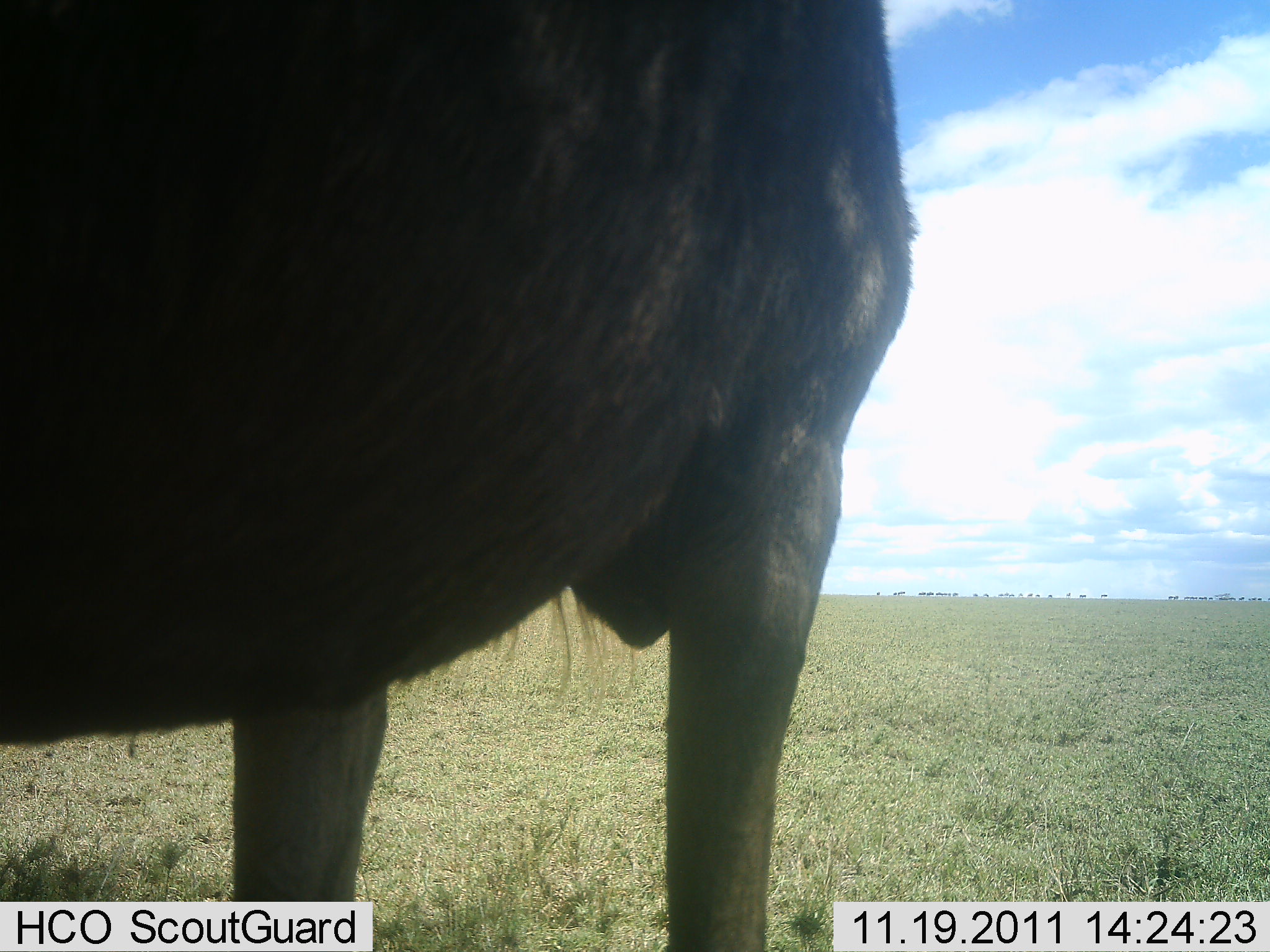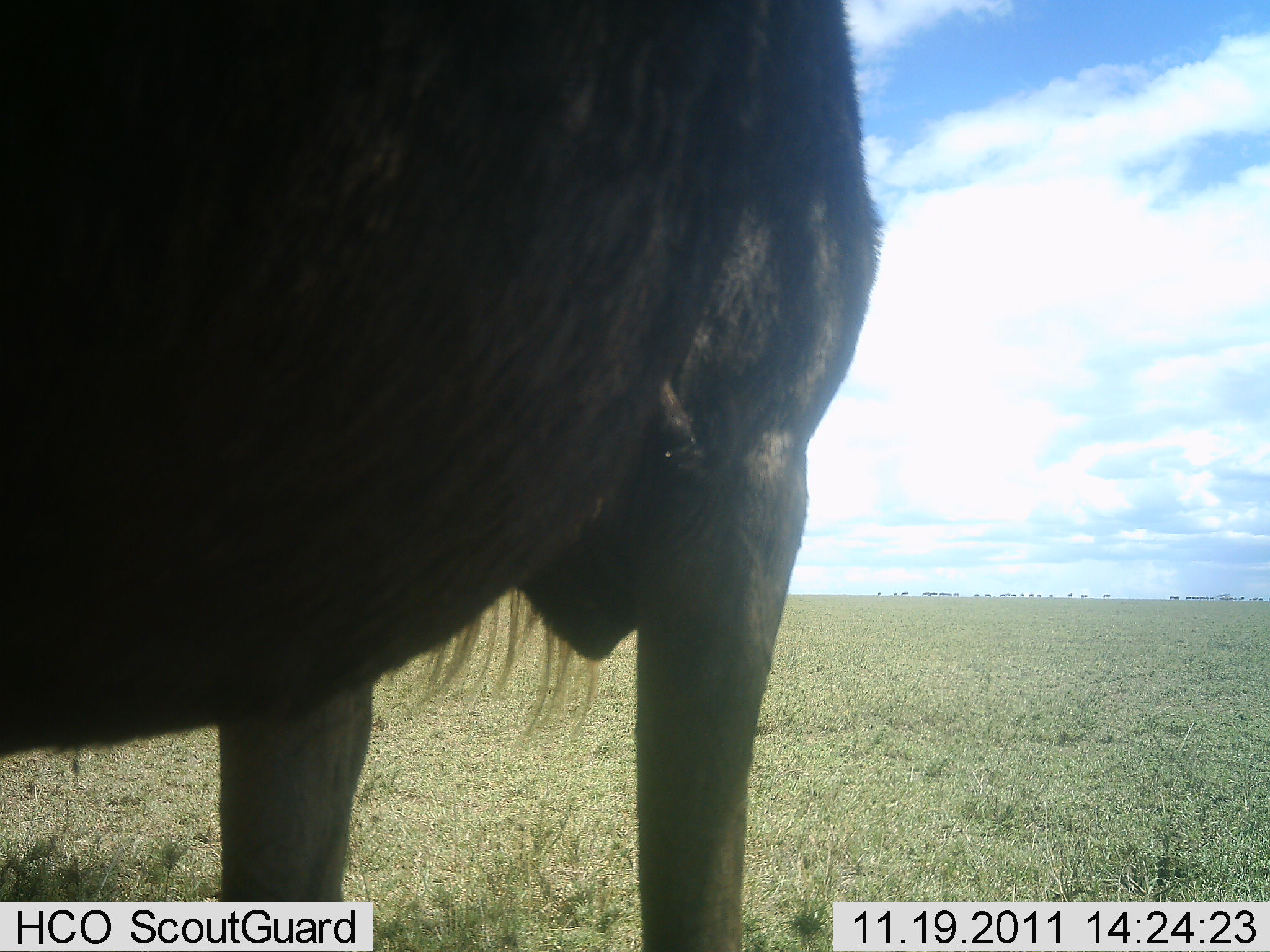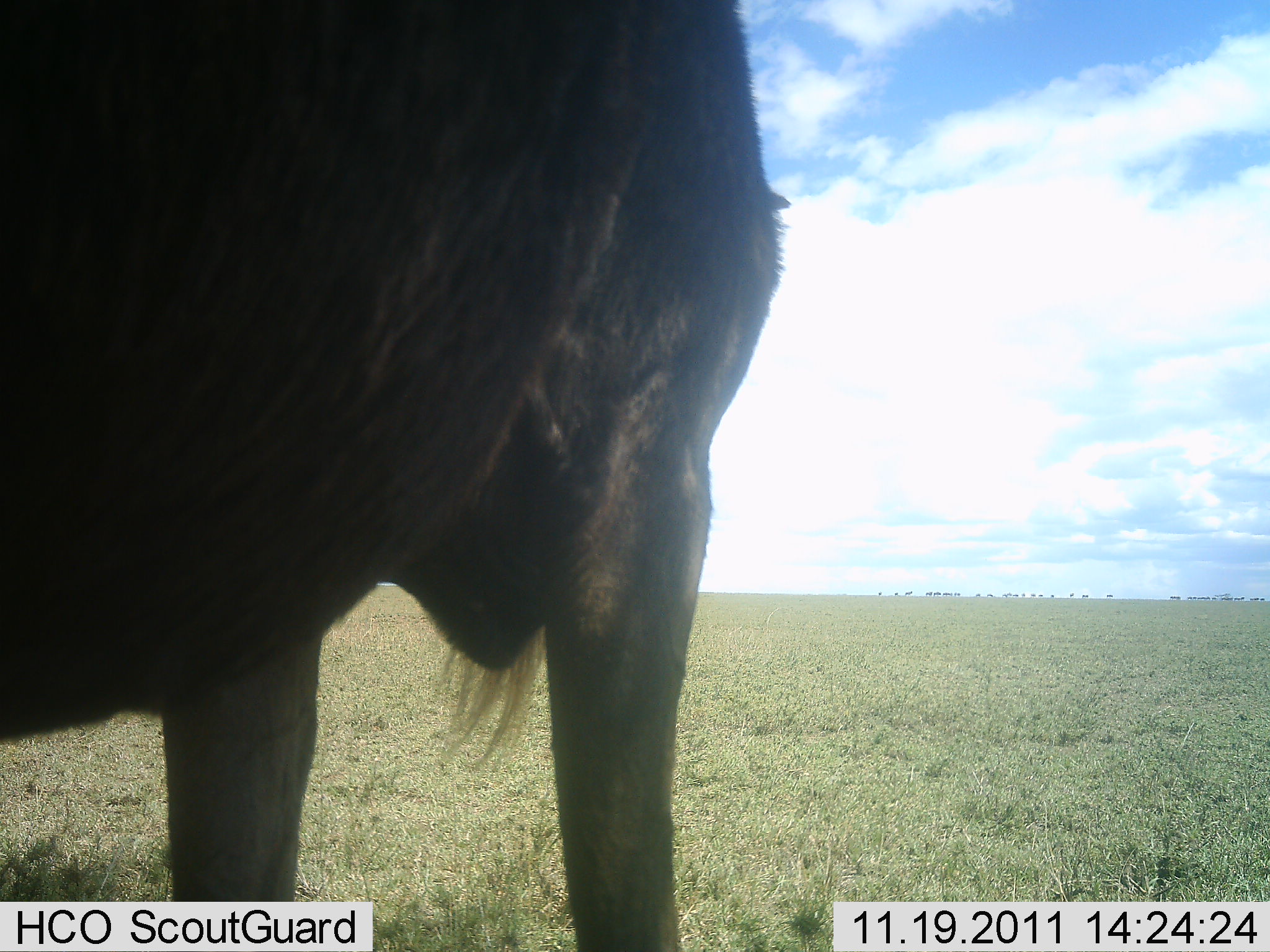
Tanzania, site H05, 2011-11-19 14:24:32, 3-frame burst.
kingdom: Animalia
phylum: Chordata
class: Mammalia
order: Artiodactyla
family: Bovidae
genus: Connochaetes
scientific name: Connochaetes taurinus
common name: blue wildebeest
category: wildebeest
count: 1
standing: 100%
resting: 0%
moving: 8%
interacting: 0%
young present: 0%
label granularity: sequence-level